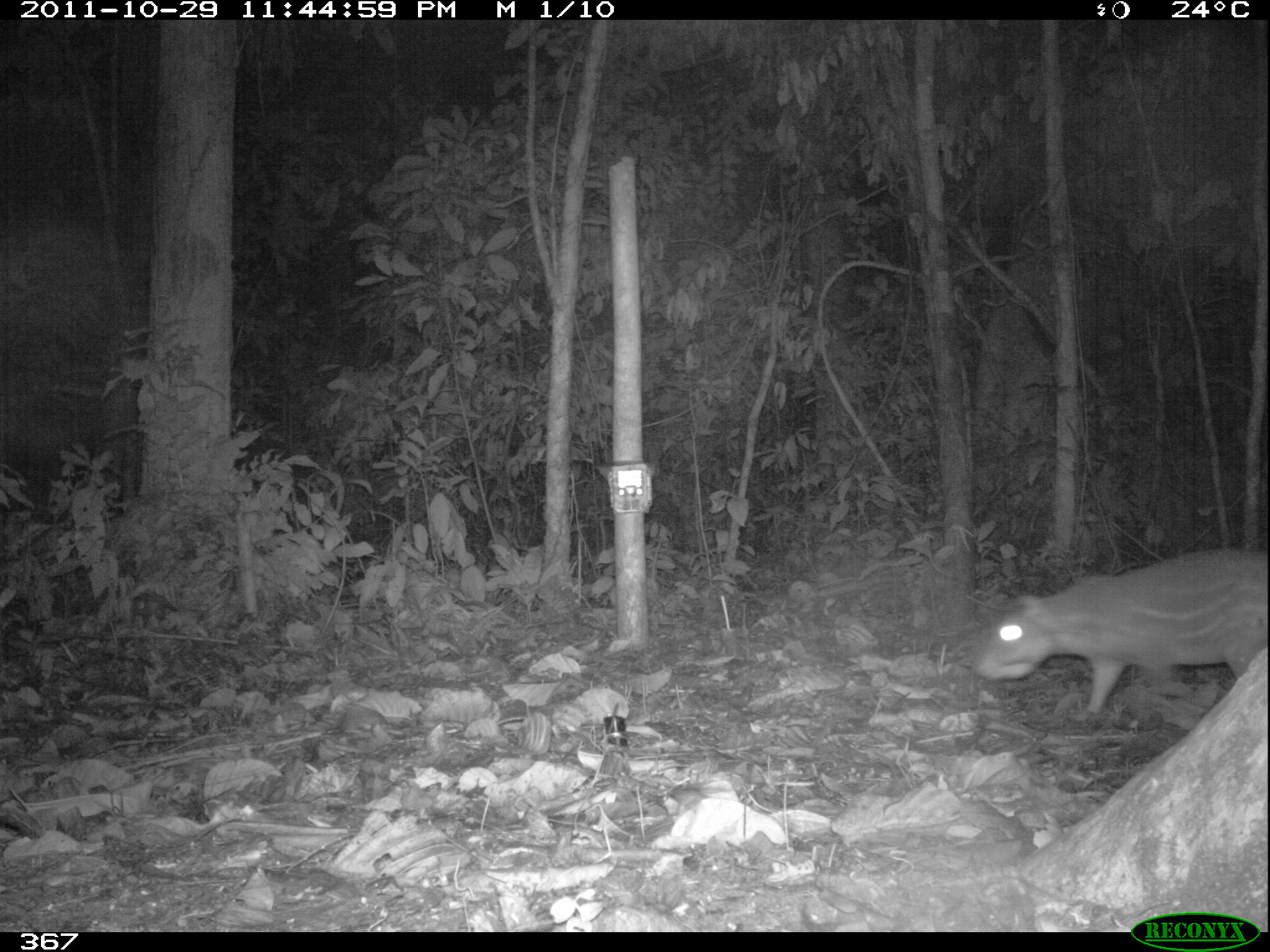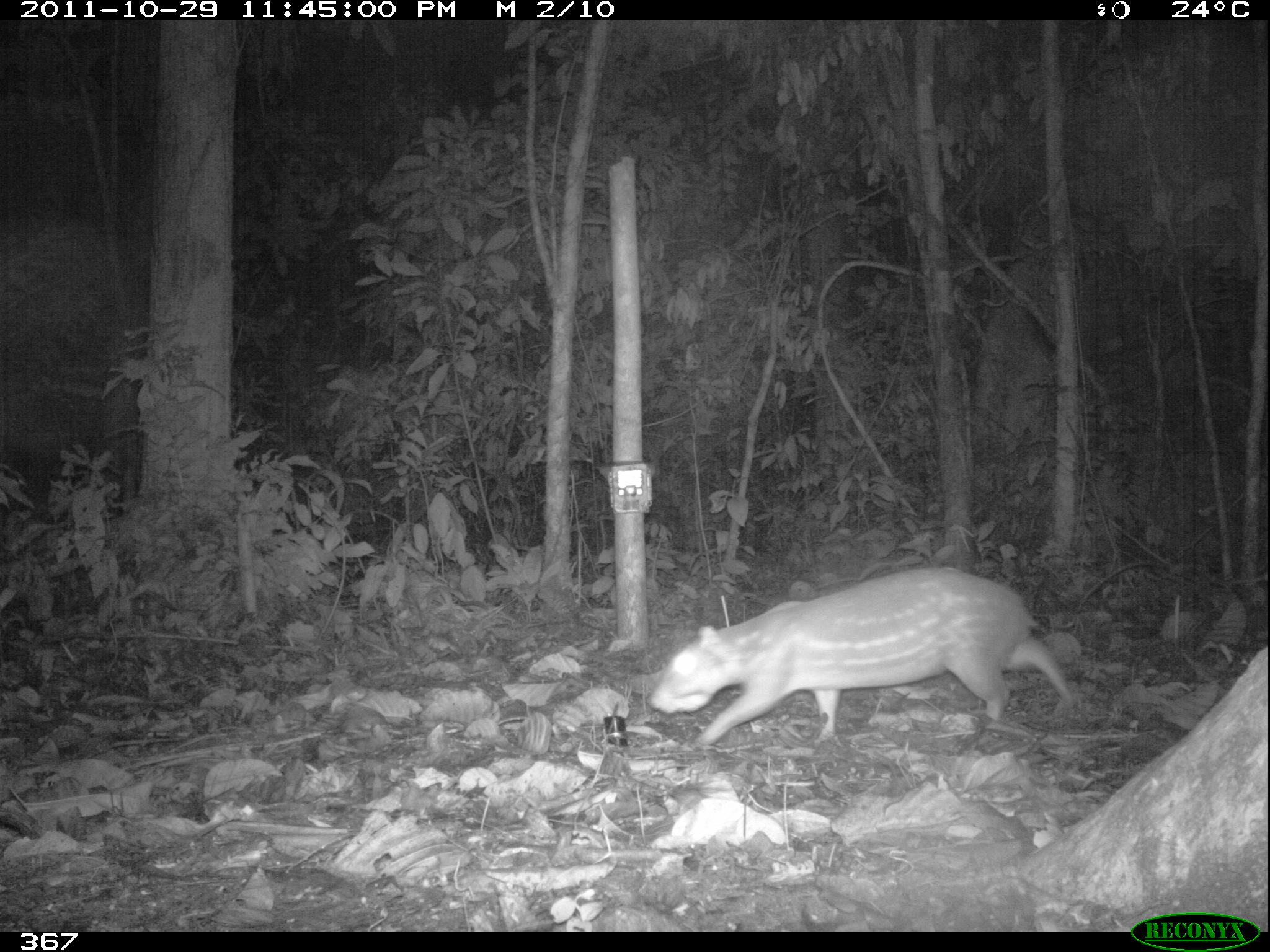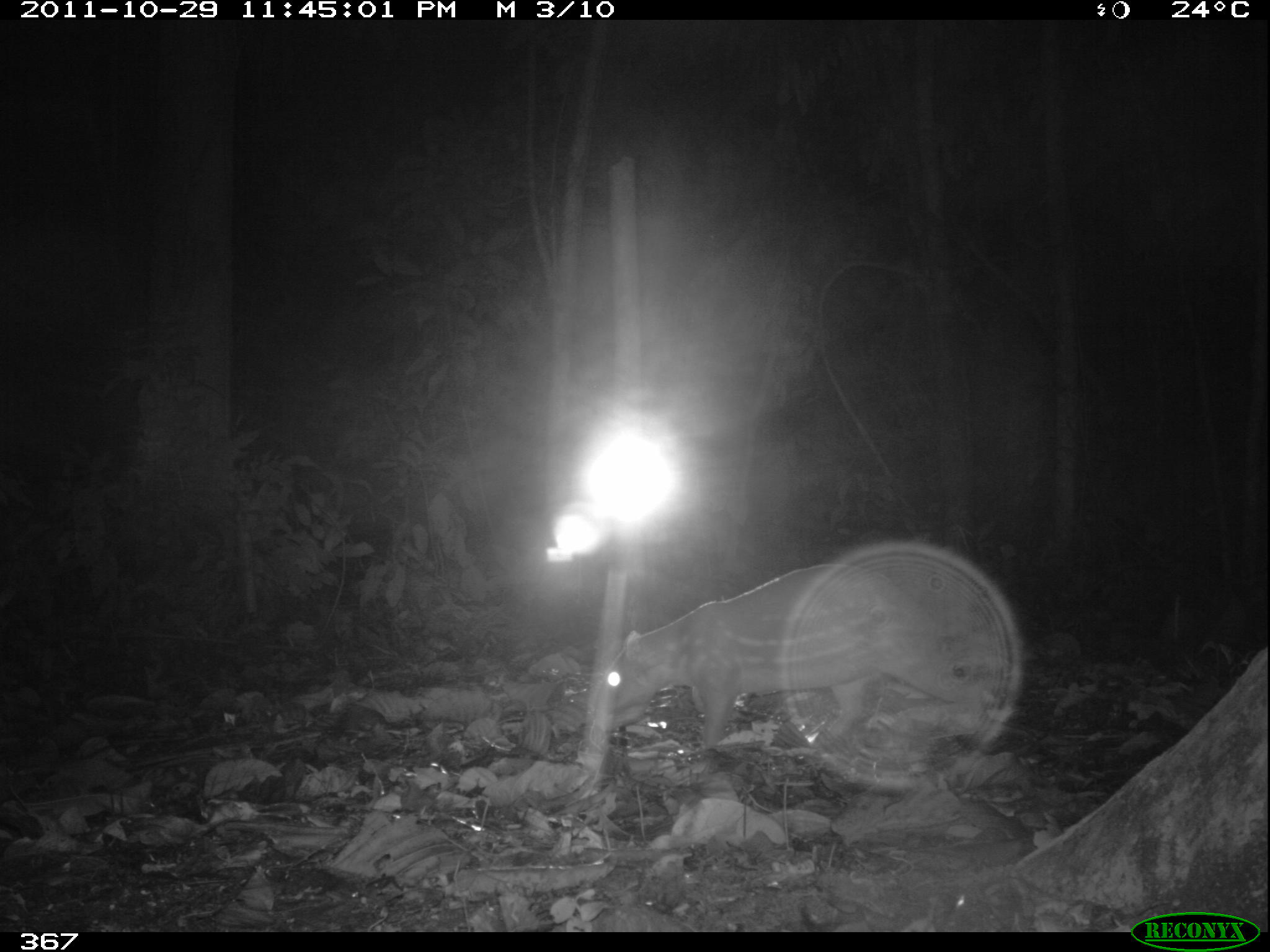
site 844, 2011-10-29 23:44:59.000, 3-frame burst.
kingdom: Animalia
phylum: Chordata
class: Mammalia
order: Rodentia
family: Cuniculidae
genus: Cuniculus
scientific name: Cuniculus paca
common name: spotted paca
Cuniculus paca (spotted paca).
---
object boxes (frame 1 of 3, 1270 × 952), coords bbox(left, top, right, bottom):
cuniculus paca: bbox(970, 545, 1267, 720)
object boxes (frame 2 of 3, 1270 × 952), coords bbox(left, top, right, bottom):
cuniculus paca: bbox(646, 564, 1077, 747)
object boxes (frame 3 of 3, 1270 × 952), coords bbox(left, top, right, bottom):
cuniculus paca: bbox(588, 561, 1012, 759)